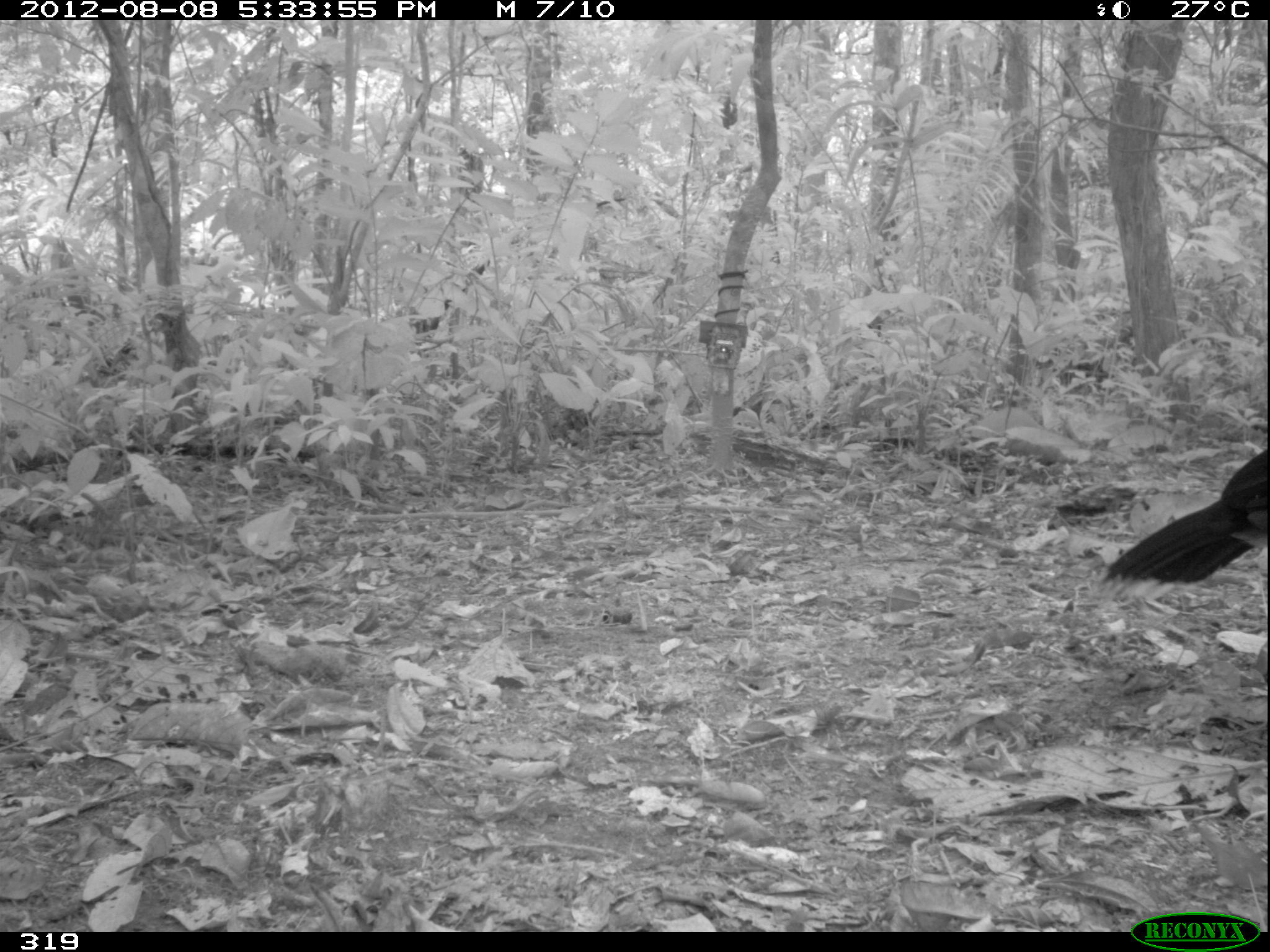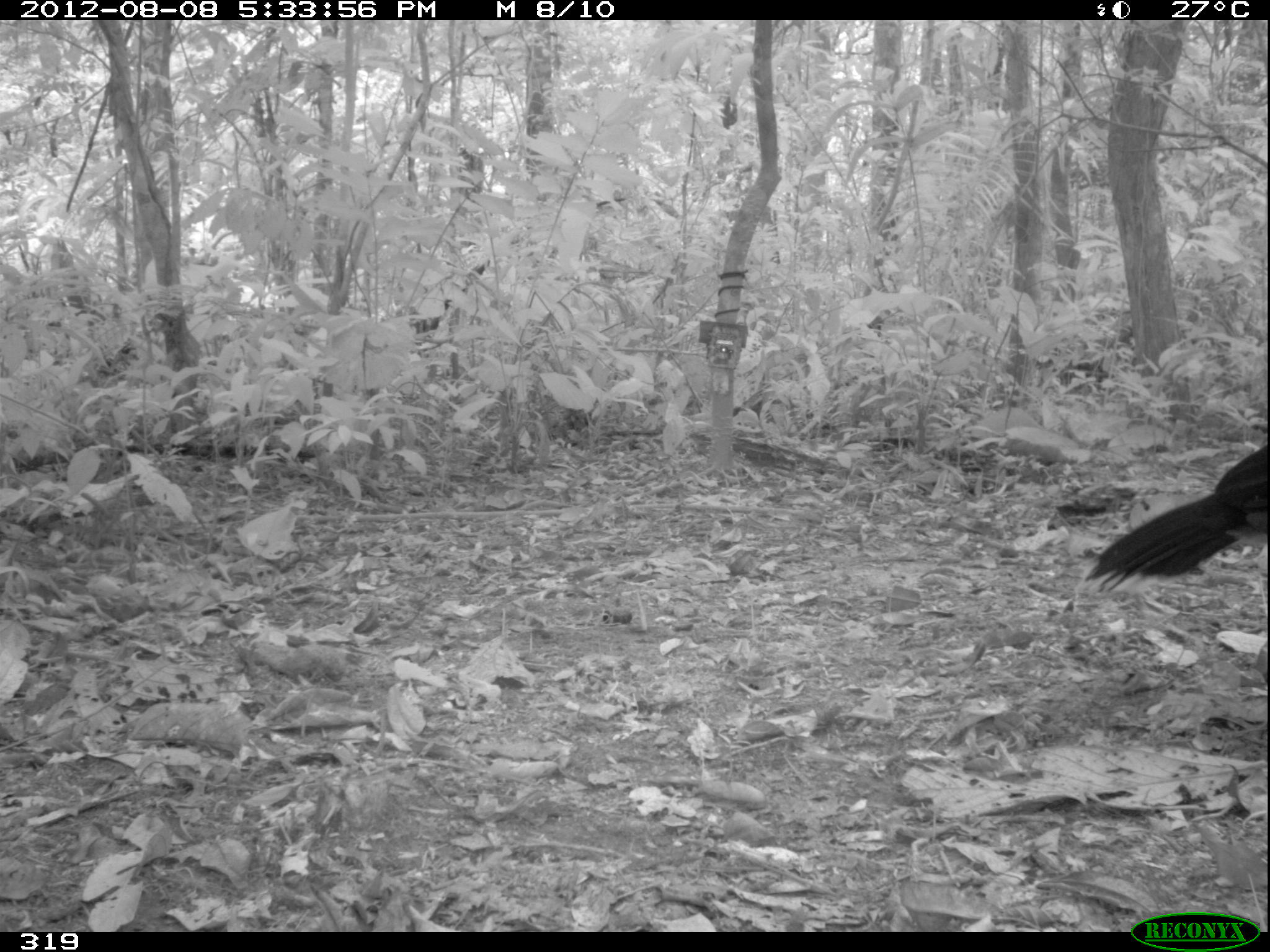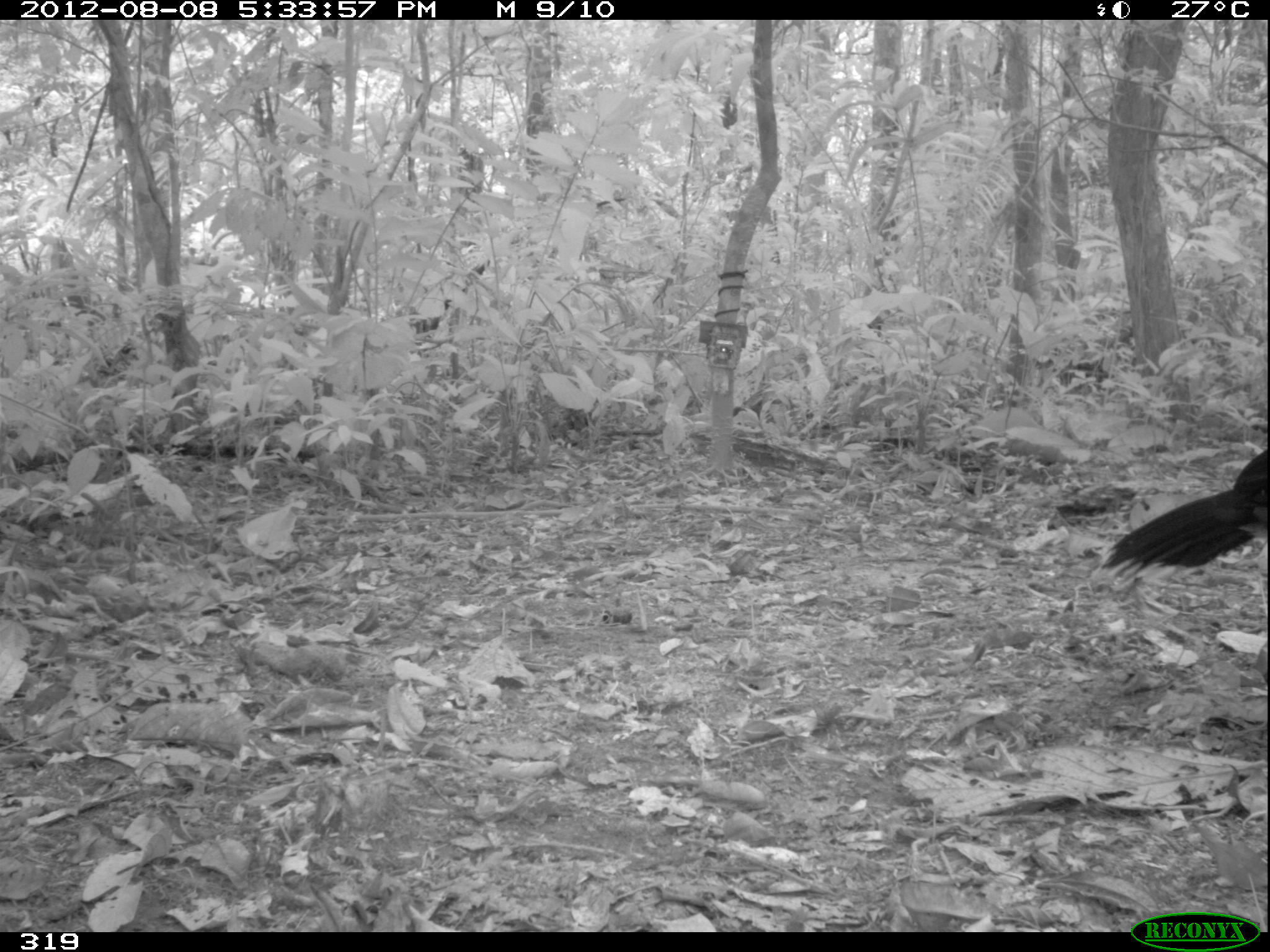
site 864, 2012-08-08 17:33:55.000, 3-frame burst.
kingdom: Animalia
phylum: Chordata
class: Aves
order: Galliformes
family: Cracidae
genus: Mitu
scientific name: Mitu tuberosum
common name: razor-billed curassow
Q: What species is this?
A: Mitu tuberosum (razor-billed curassow).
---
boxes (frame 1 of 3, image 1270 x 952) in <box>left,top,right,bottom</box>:
mitu tuberosum: <box>1099,450,1267,603</box>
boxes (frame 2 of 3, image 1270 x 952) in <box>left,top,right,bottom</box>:
mitu tuberosum: <box>1073,445,1267,594</box>